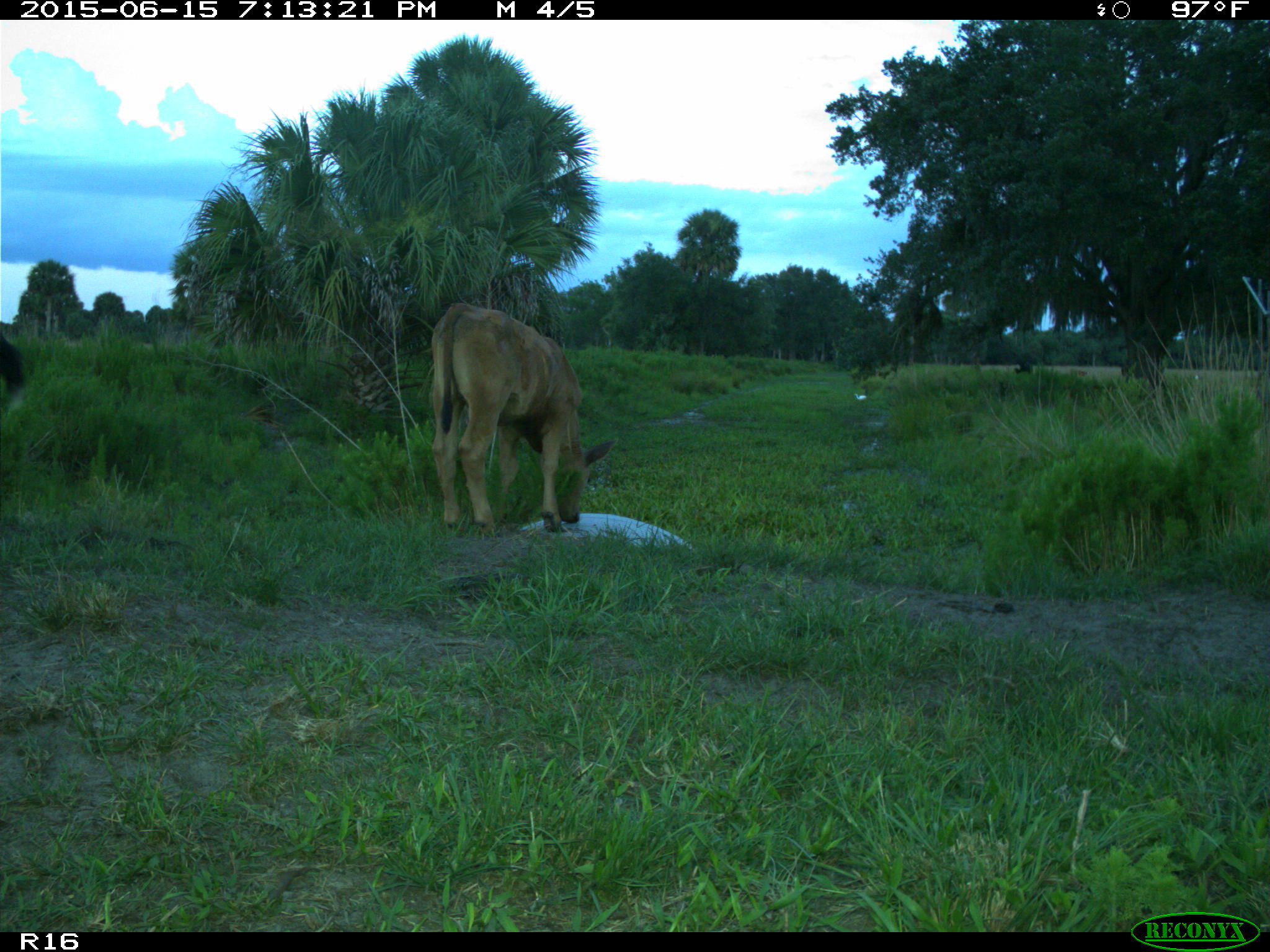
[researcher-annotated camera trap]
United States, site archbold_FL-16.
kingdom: Animalia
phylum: Chordata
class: Mammalia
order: Artiodactyla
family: Bovidae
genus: Bos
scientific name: Bos taurus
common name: domestic cow